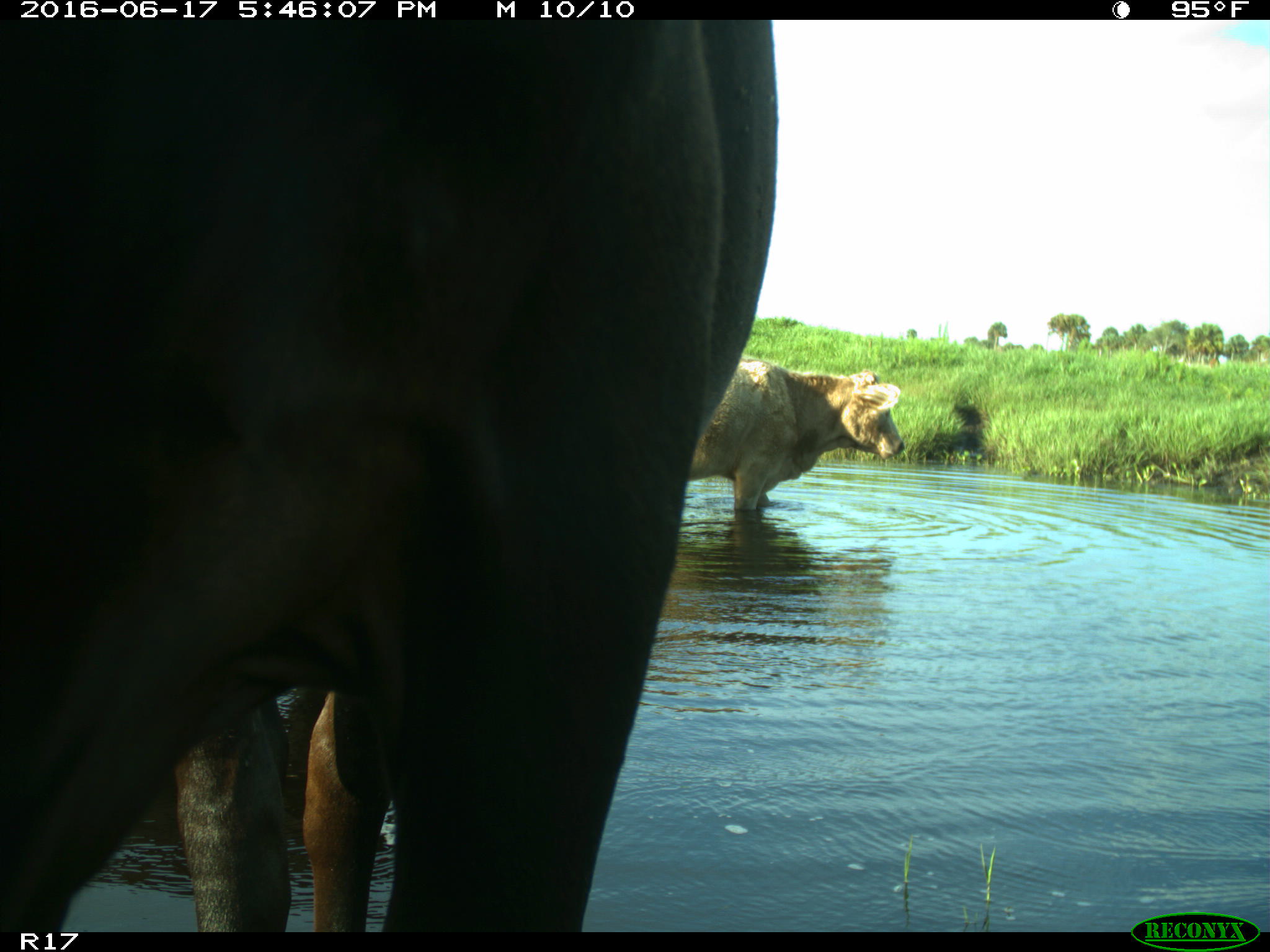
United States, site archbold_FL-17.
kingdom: Animalia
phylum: Chordata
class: Mammalia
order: Artiodactyla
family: Bovidae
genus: Bos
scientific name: Bos taurus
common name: domestic cow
Bos taurus (domestic cow).